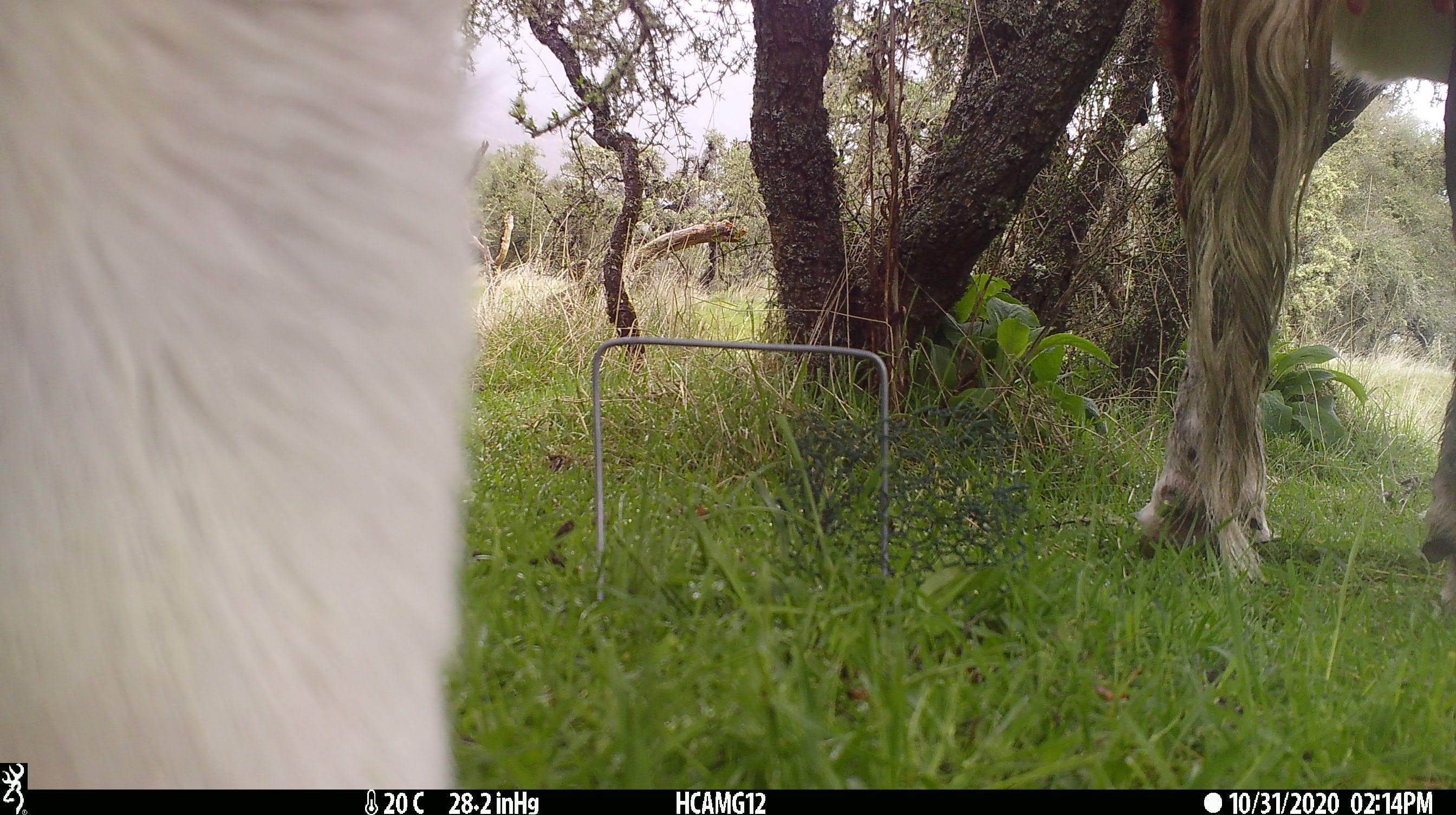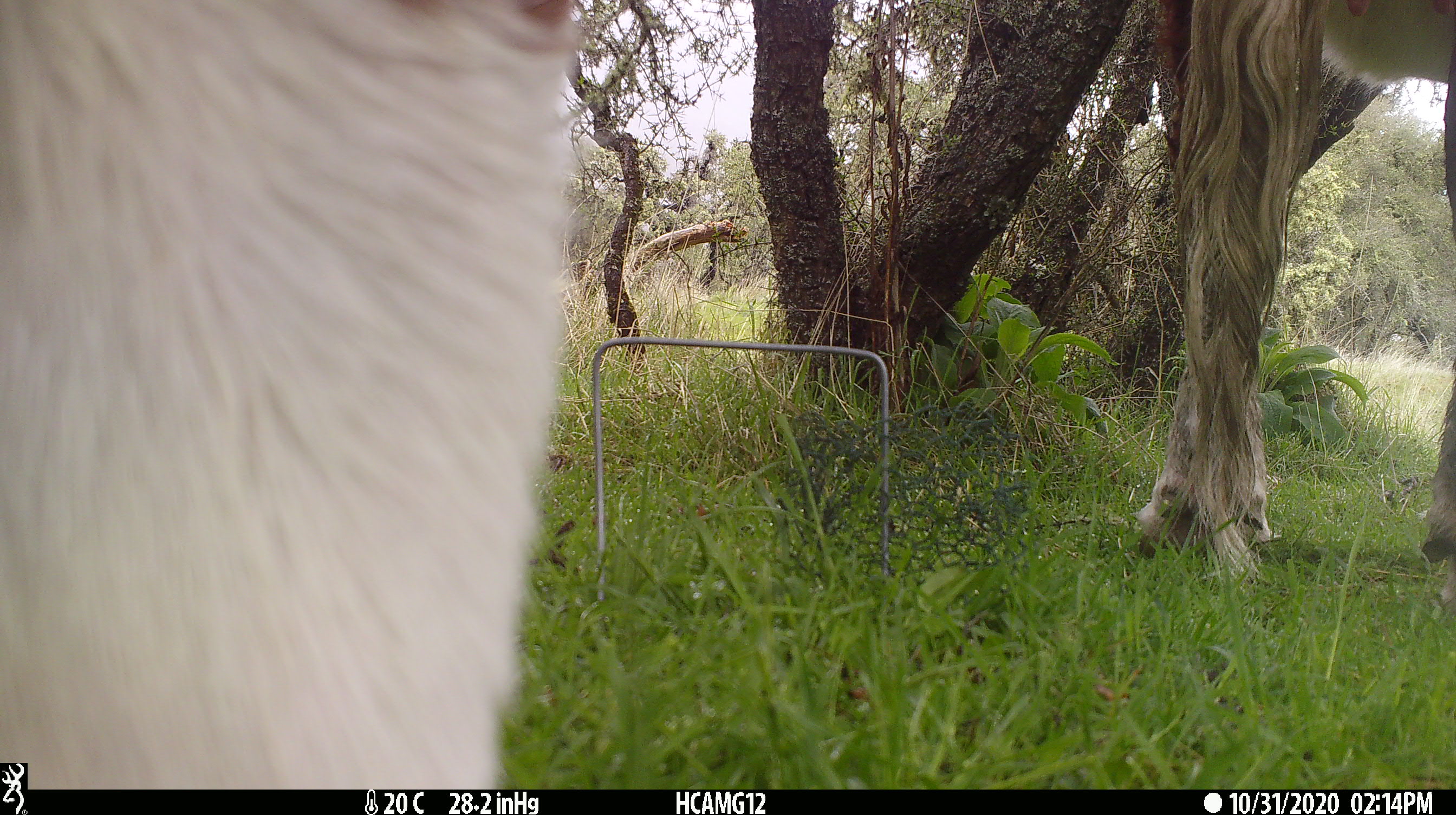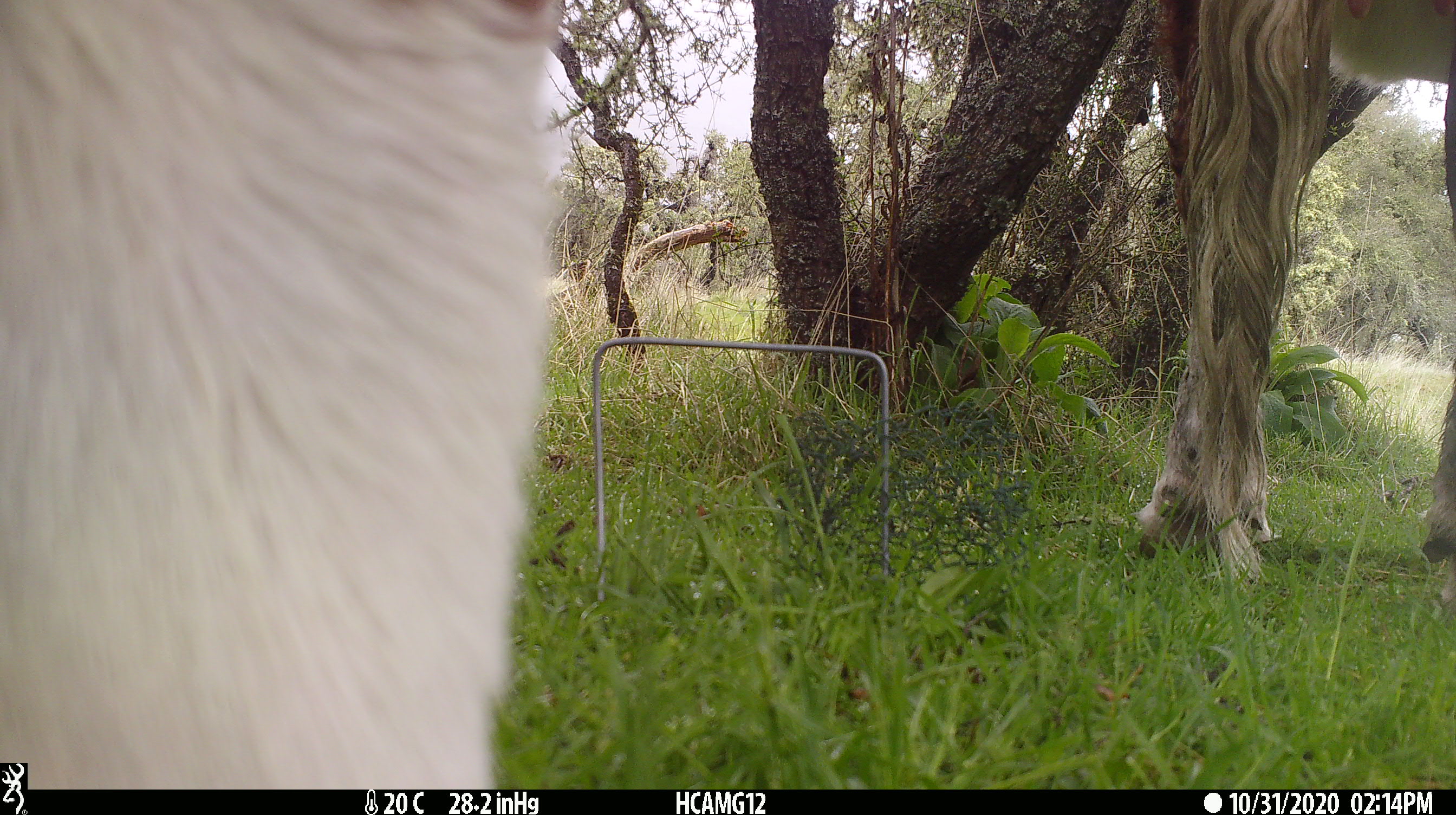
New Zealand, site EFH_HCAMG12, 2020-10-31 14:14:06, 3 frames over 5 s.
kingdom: Animalia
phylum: Chordata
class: Mammalia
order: Artiodactyla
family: Bovidae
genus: Bos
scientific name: Bos taurus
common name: domestic cow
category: cow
Cow (domestic cow) (Bos taurus).